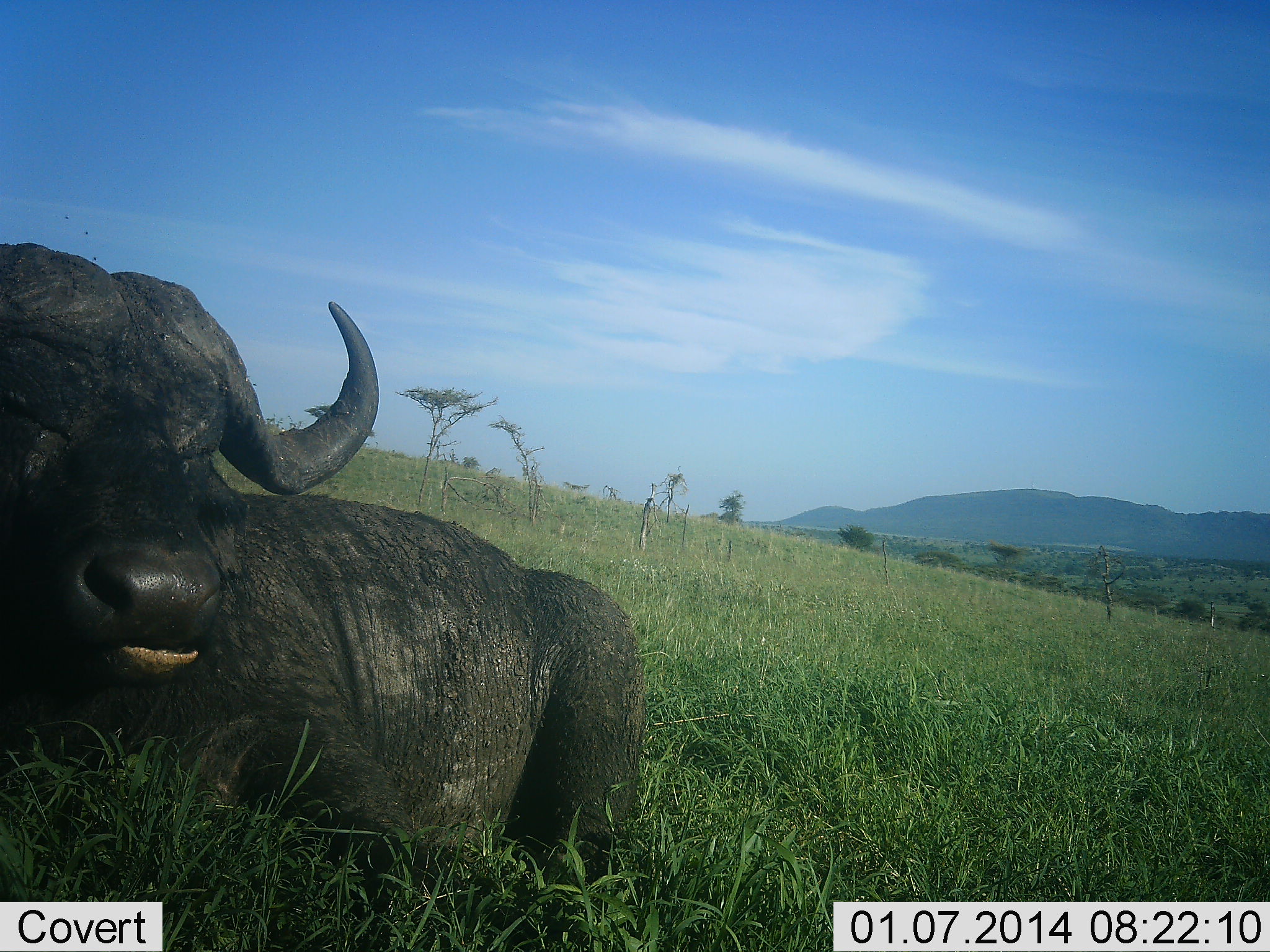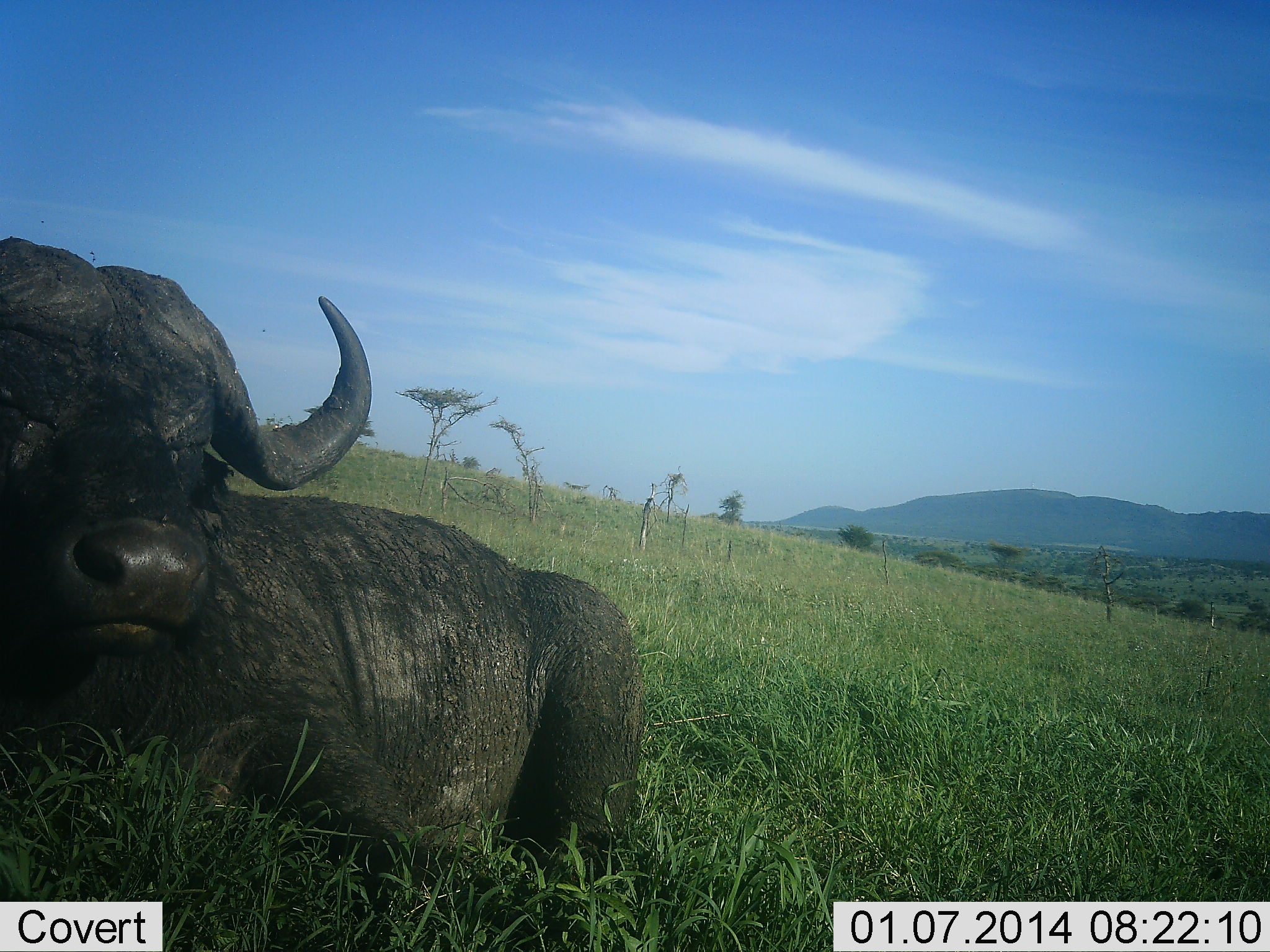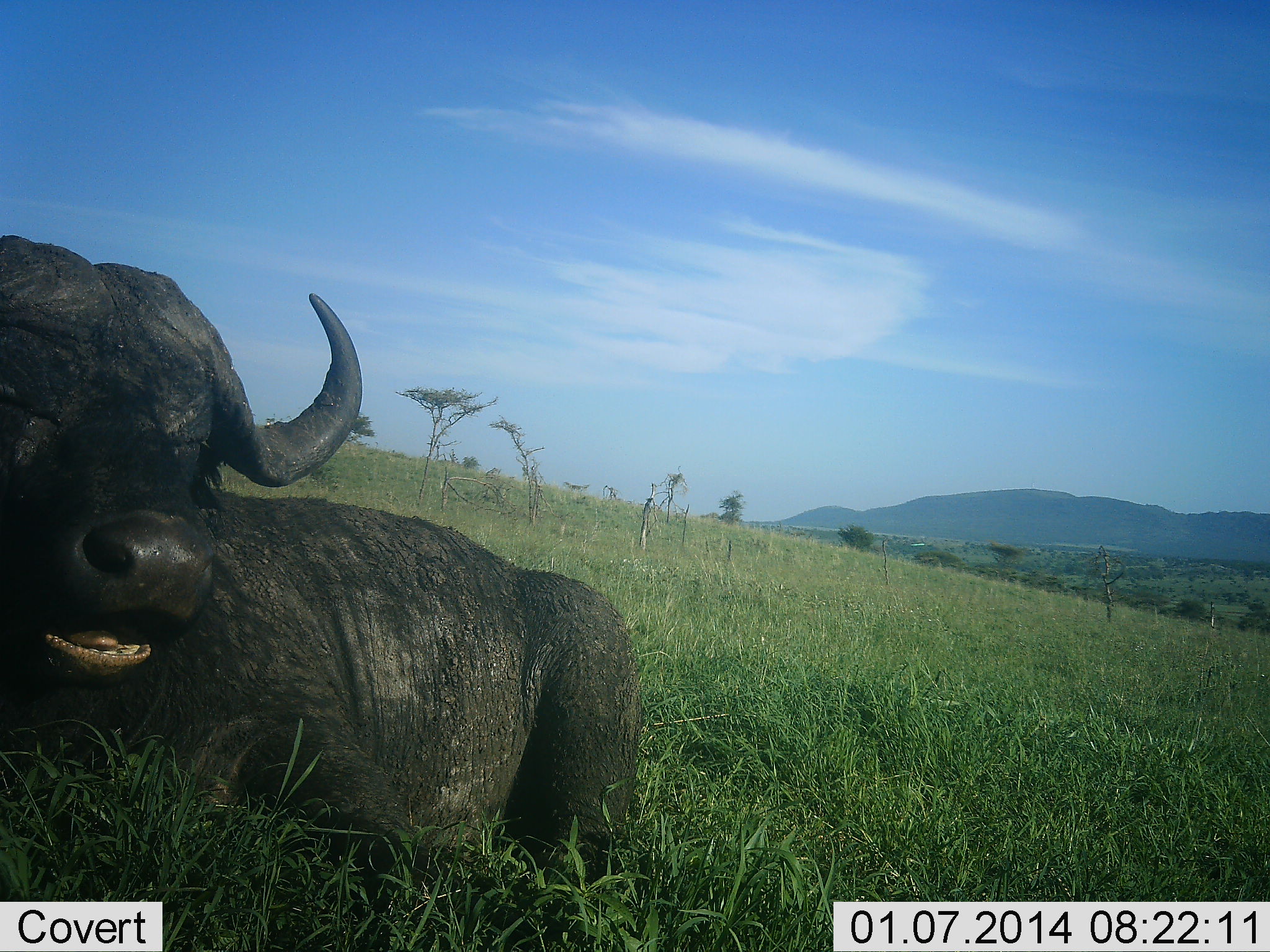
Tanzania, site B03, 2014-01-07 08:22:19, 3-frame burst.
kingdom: Animalia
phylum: Chordata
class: Mammalia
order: Artiodactyla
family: Bovidae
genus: Syncerus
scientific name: Syncerus caffer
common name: cape buffalo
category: buffalo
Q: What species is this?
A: Buffalo (cape buffalo) (Syncerus caffer).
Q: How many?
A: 1.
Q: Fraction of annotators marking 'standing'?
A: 2%.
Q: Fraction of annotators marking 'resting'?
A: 96%.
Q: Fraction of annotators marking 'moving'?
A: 2%.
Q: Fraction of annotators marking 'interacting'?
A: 0%.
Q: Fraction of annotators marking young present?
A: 0%.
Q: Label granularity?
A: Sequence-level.